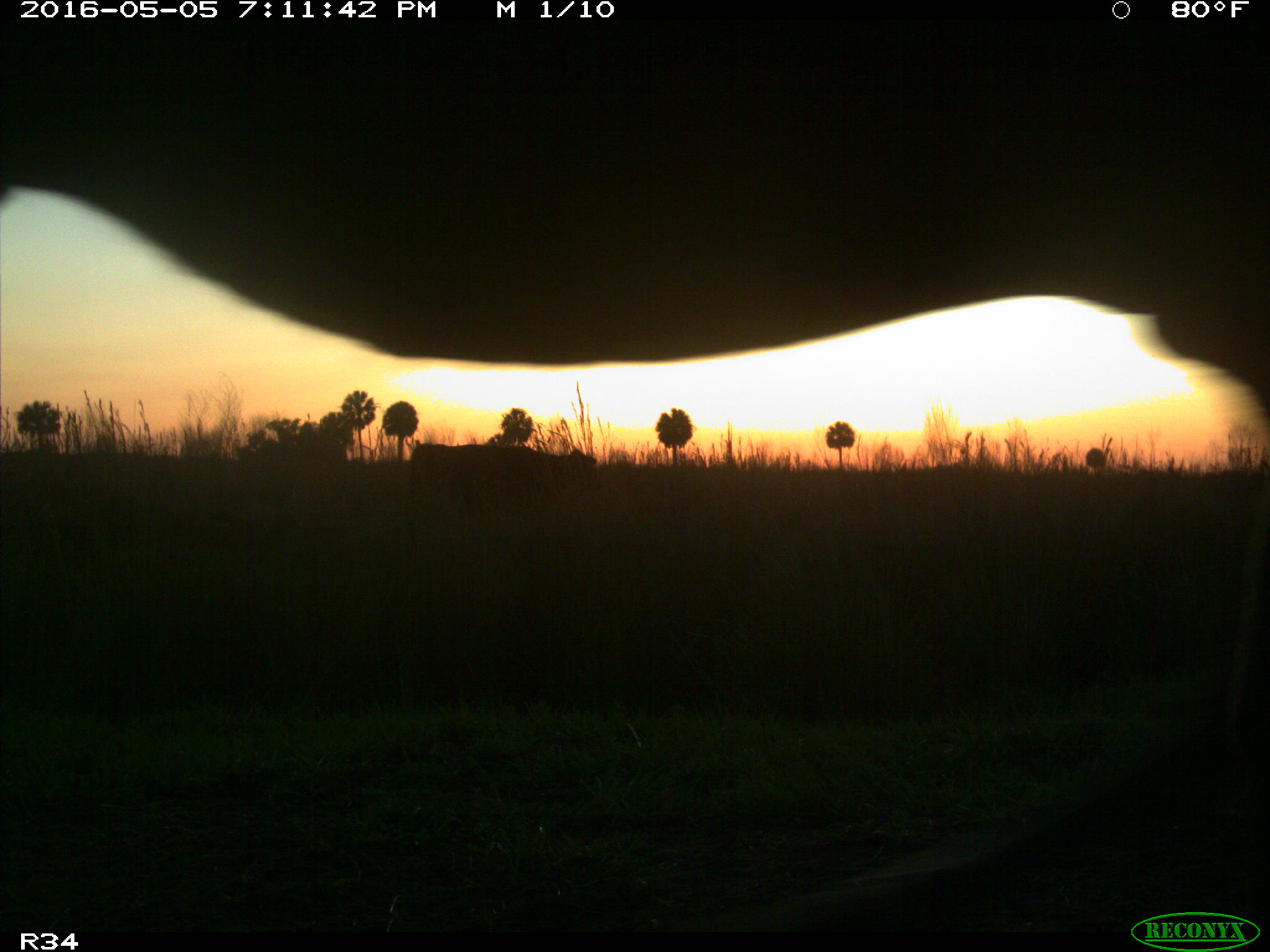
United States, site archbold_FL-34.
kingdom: Animalia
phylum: Chordata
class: Mammalia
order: Artiodactyla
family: Bovidae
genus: Bos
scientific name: Bos taurus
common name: domestic cow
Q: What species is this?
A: Bos taurus (domestic cow).